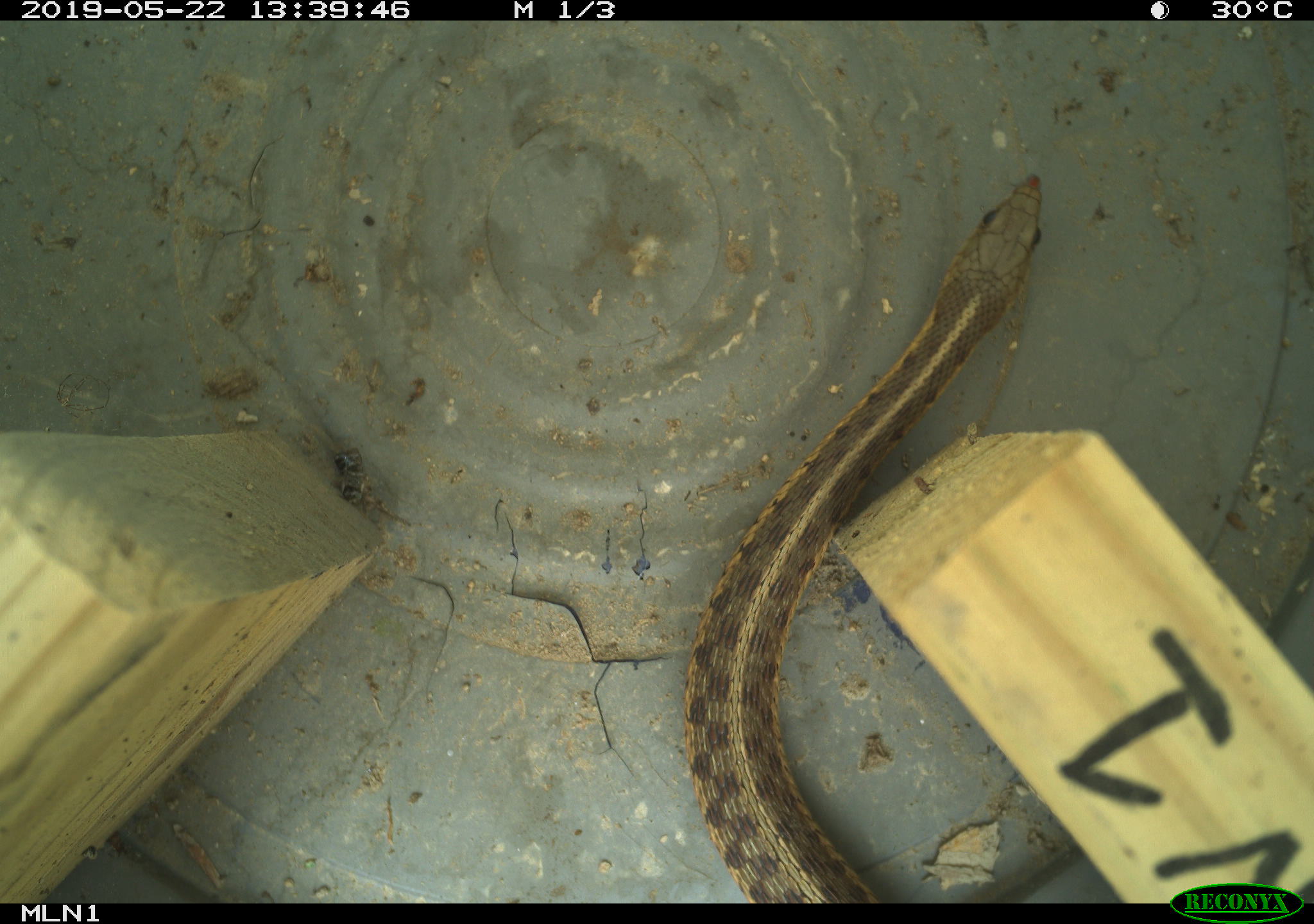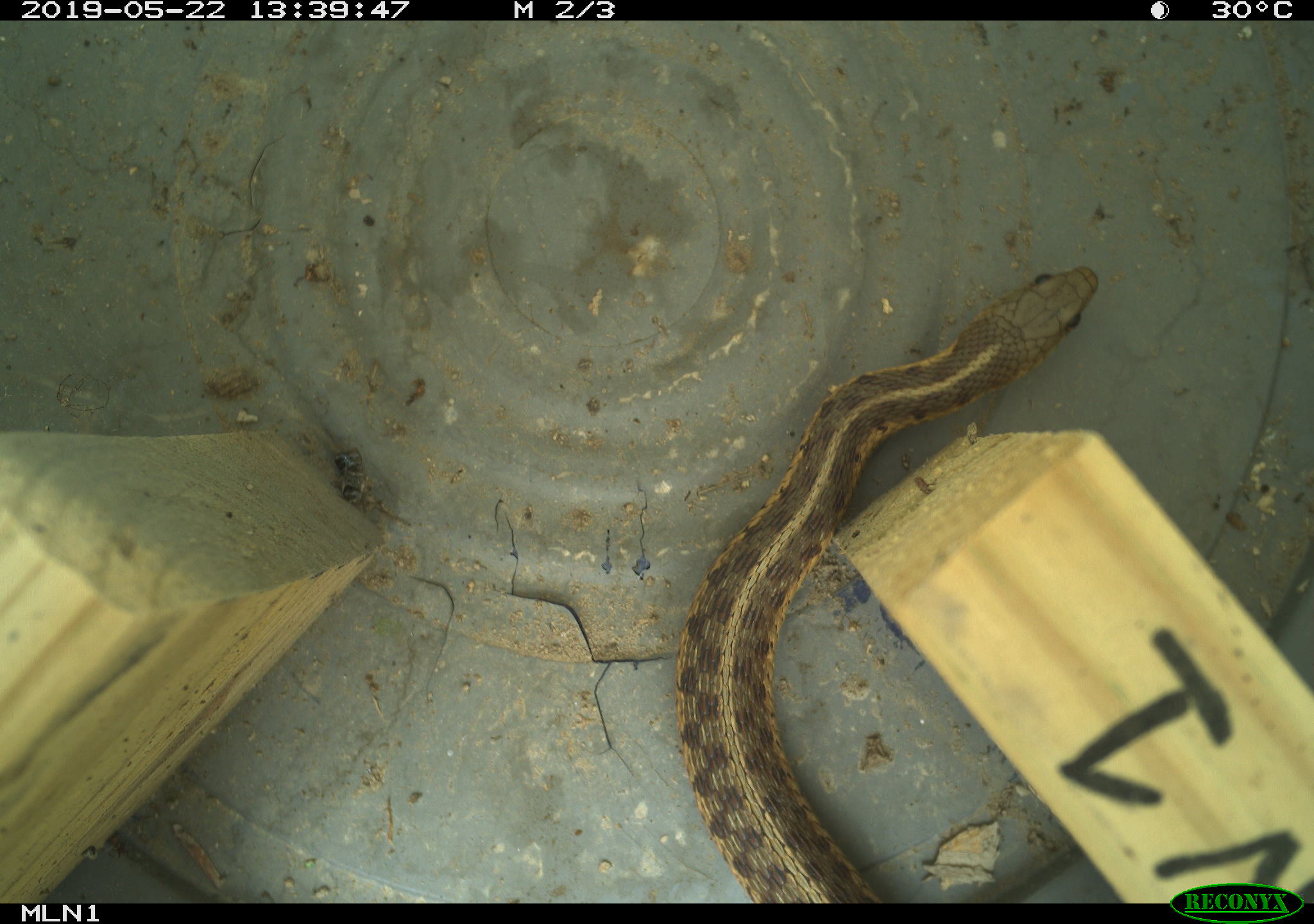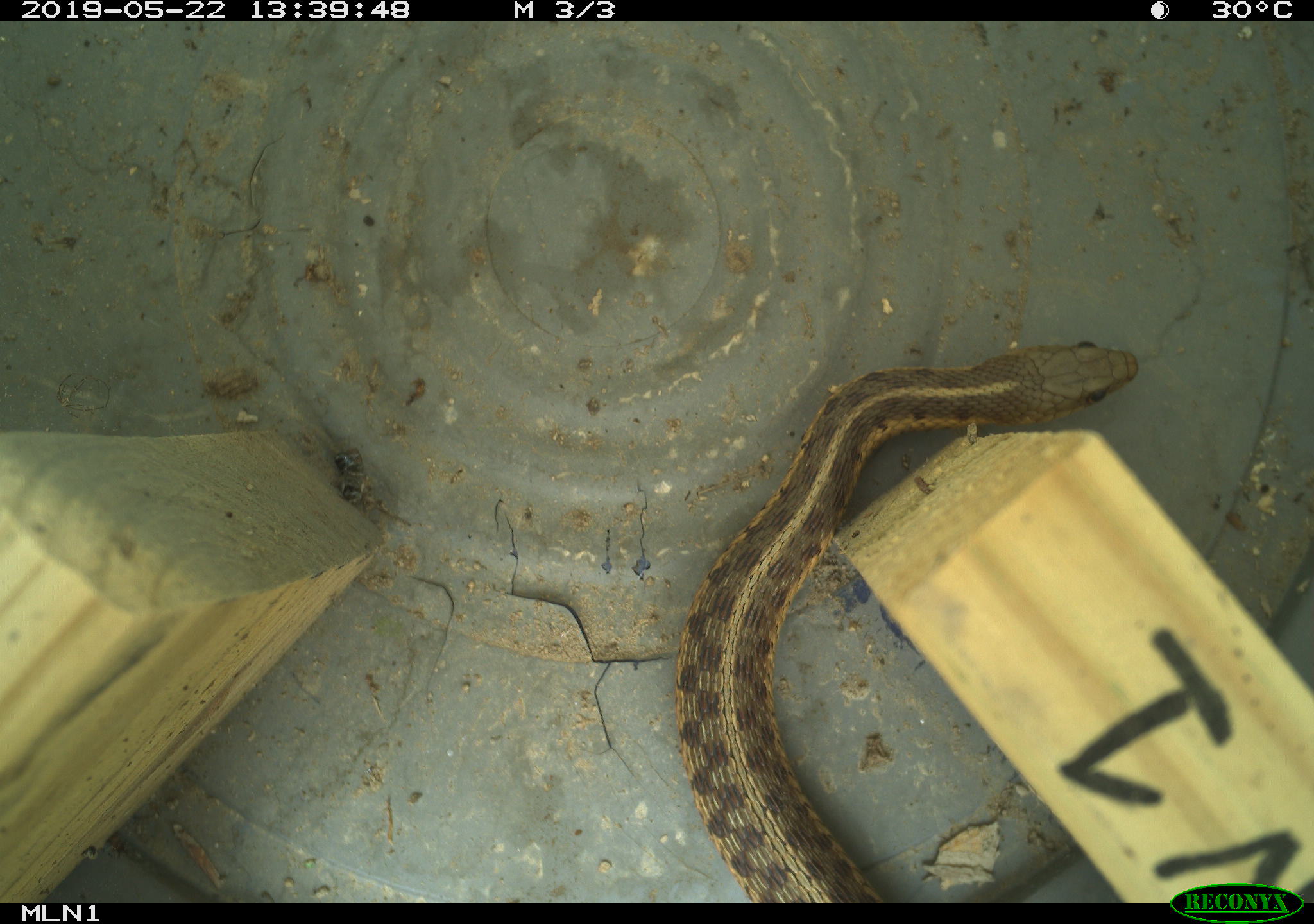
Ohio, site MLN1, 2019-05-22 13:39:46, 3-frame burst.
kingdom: Animalia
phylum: Chordata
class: Reptilia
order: Squamata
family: Colubridae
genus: Thamnophis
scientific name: Thamnophis sirtalis sirtalis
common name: eastern gartersnake